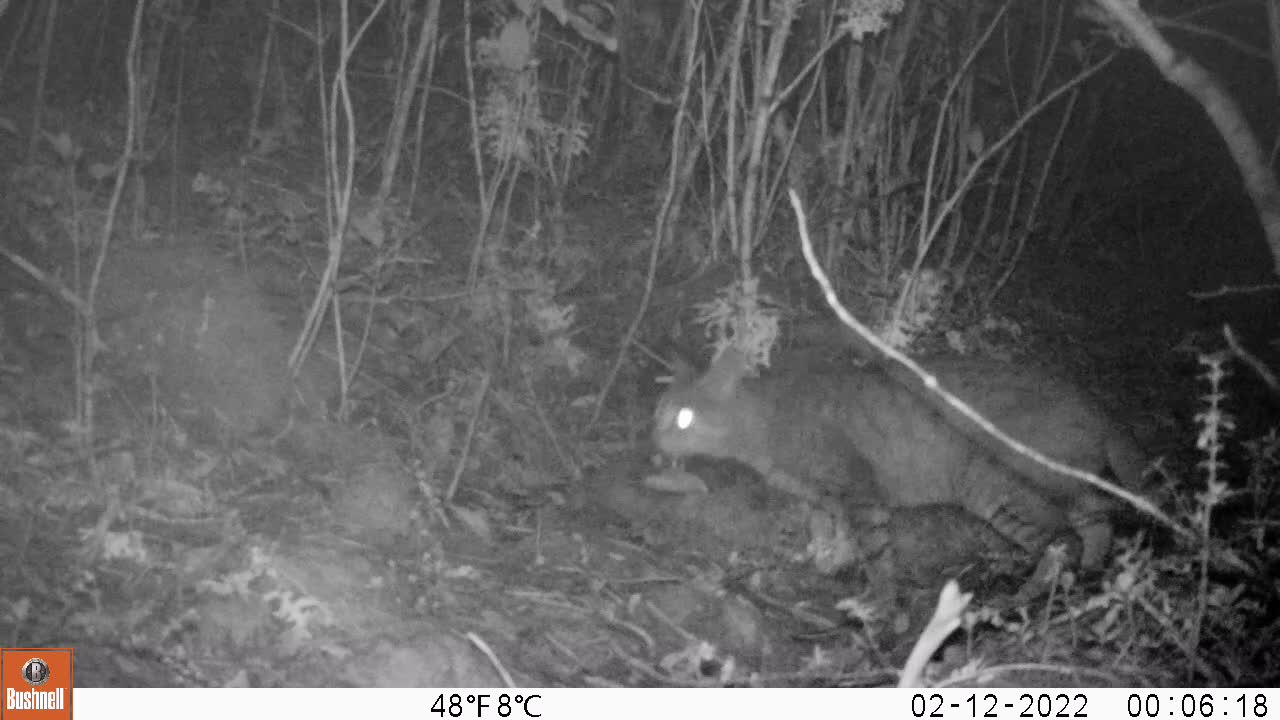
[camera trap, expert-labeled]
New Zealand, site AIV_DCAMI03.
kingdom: Animalia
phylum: Chordata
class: Mammalia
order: Carnivora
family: Felidae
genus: Felis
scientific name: Felis catus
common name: domestic cat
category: cat